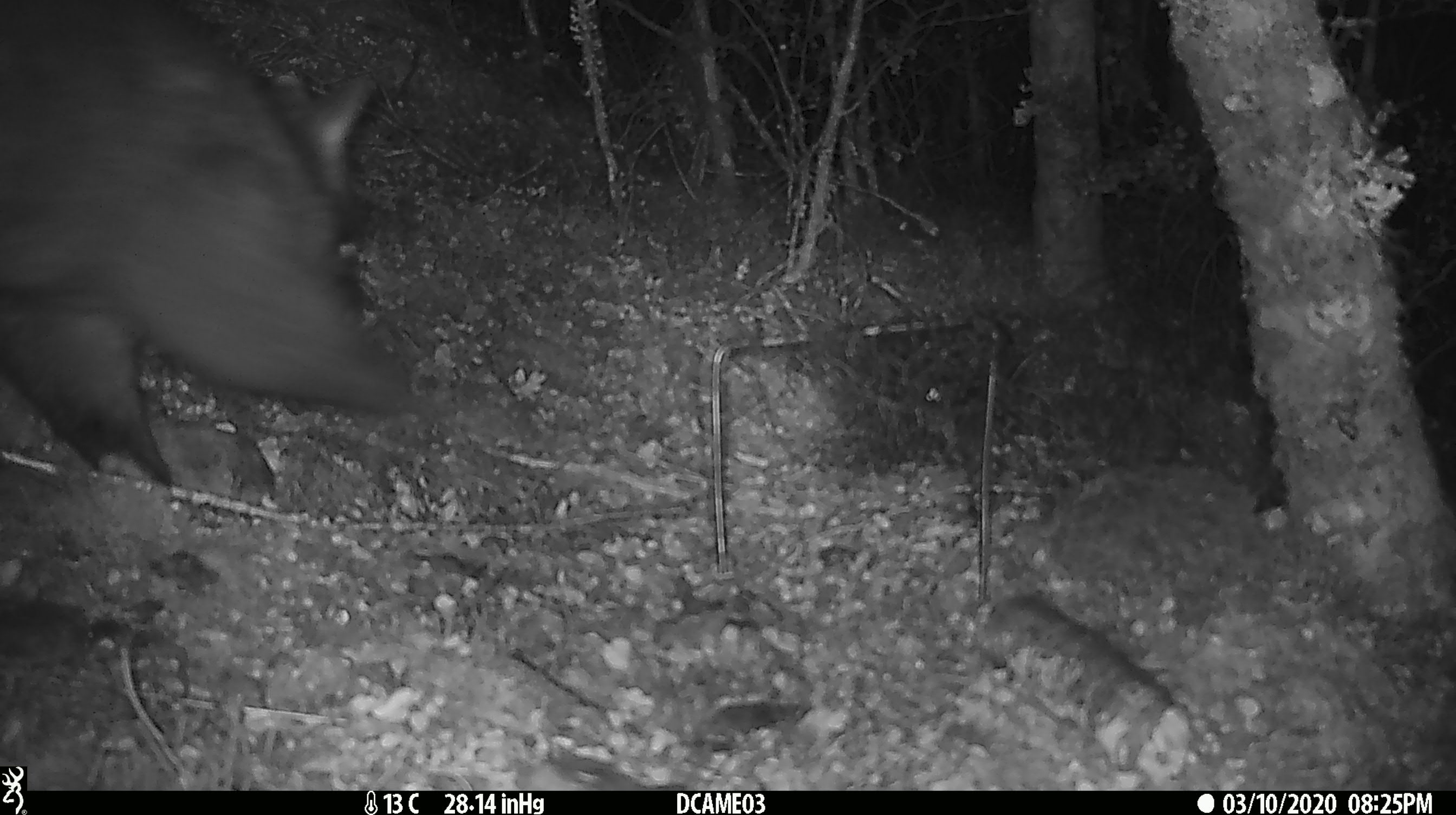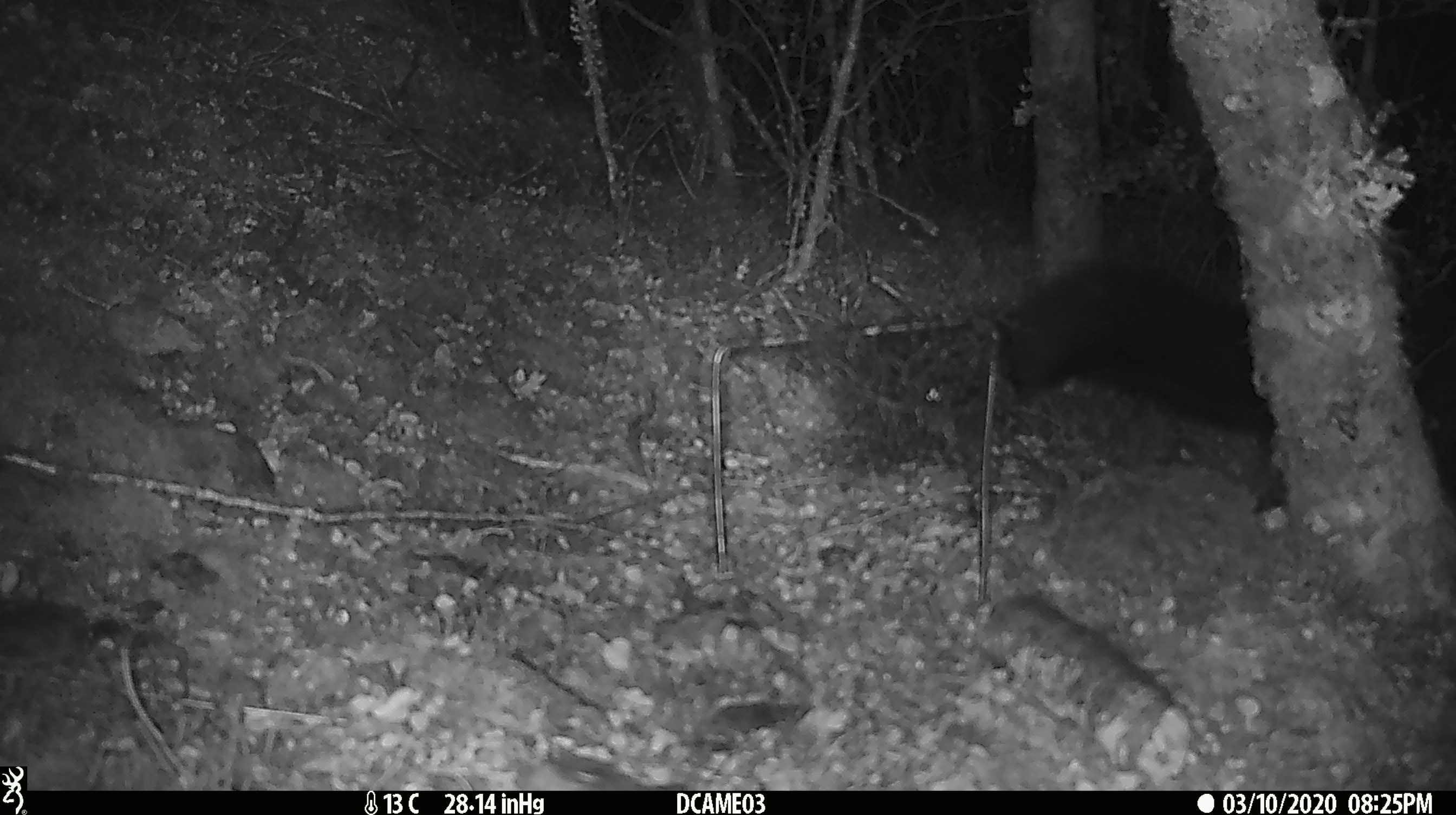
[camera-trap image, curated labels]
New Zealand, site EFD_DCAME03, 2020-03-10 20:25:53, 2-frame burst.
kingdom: Animalia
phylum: Chordata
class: Mammalia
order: Diprotodontia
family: Phalangeridae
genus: Trichosurus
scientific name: Trichosurus vulpecula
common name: common brushtail possum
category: possum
Possum (common brushtail possum) (Trichosurus vulpecula).